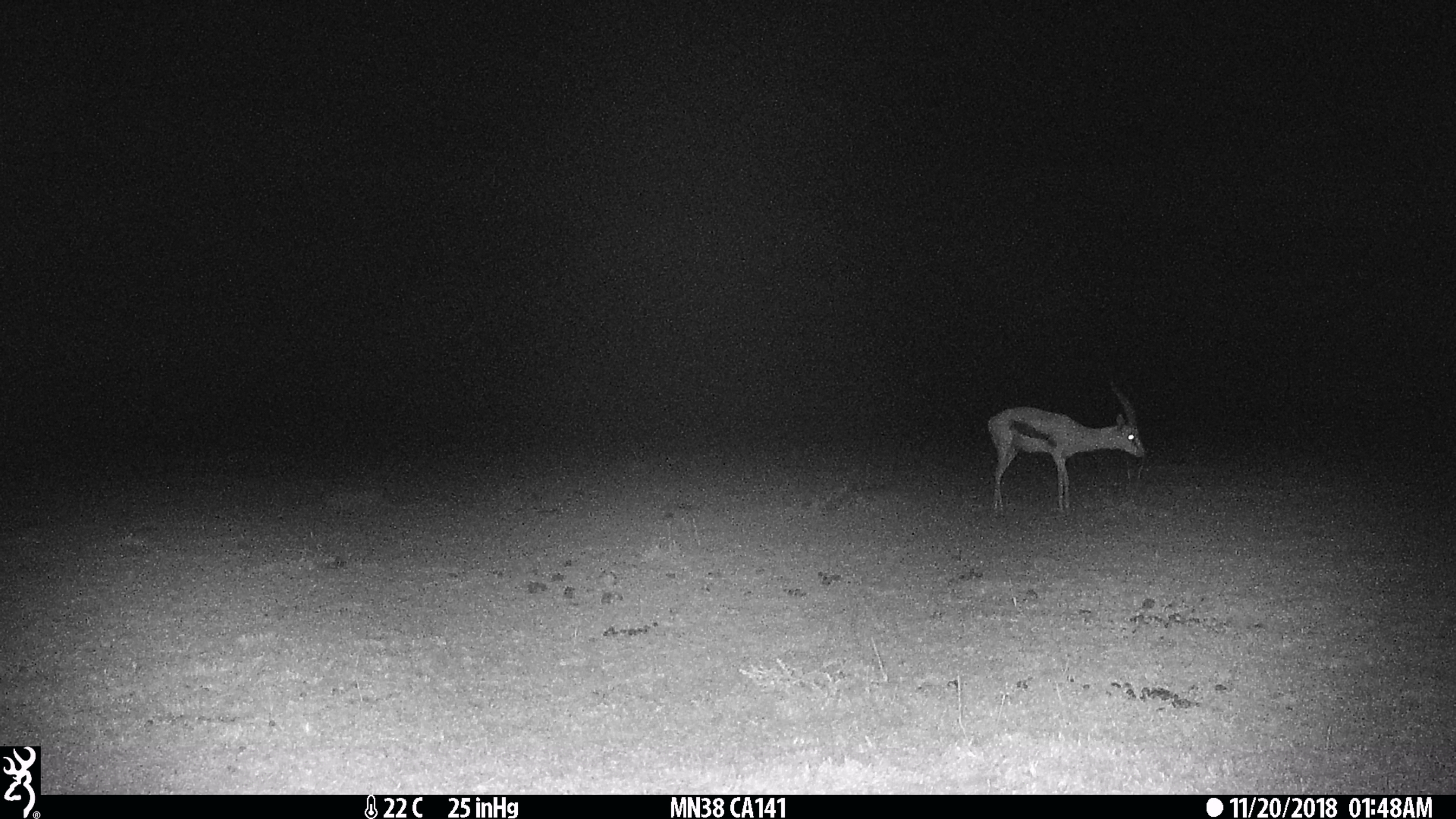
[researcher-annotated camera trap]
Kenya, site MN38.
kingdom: Animalia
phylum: Chordata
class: Mammalia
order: Artiodactyla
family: Bovidae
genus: Eudorcas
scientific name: Eudorcas thomsonii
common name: thomon's gazelle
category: gazelle thomsons